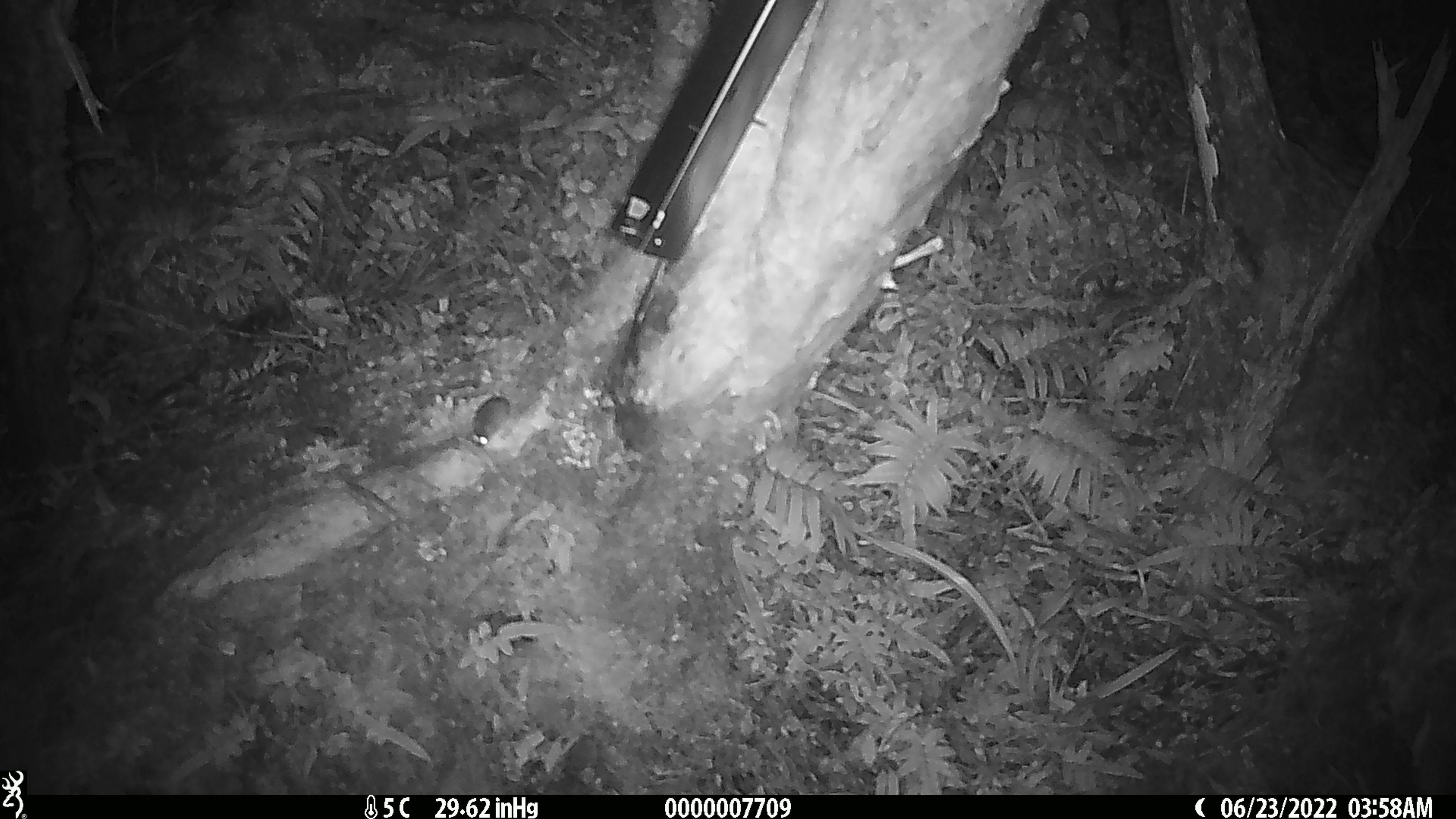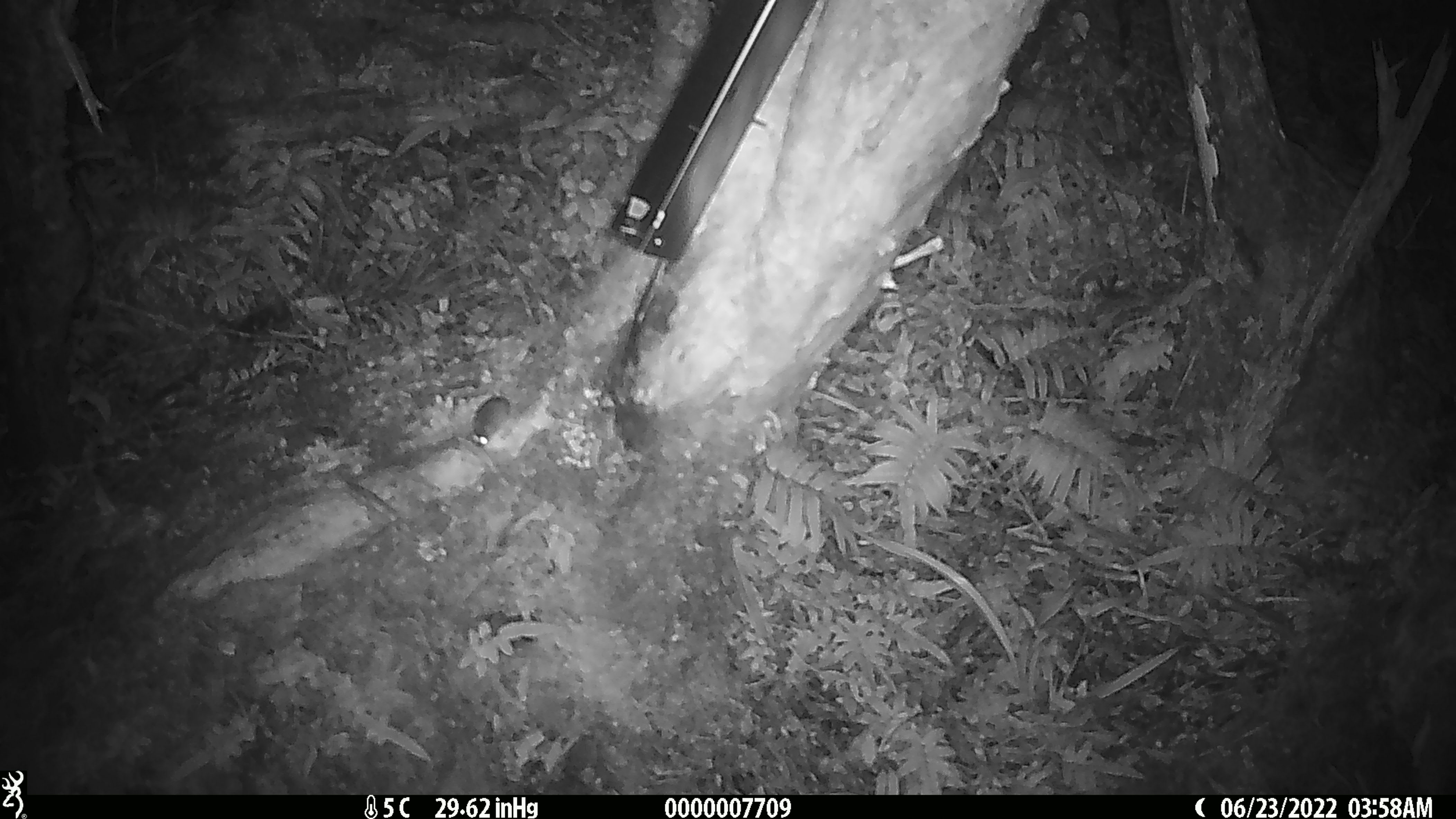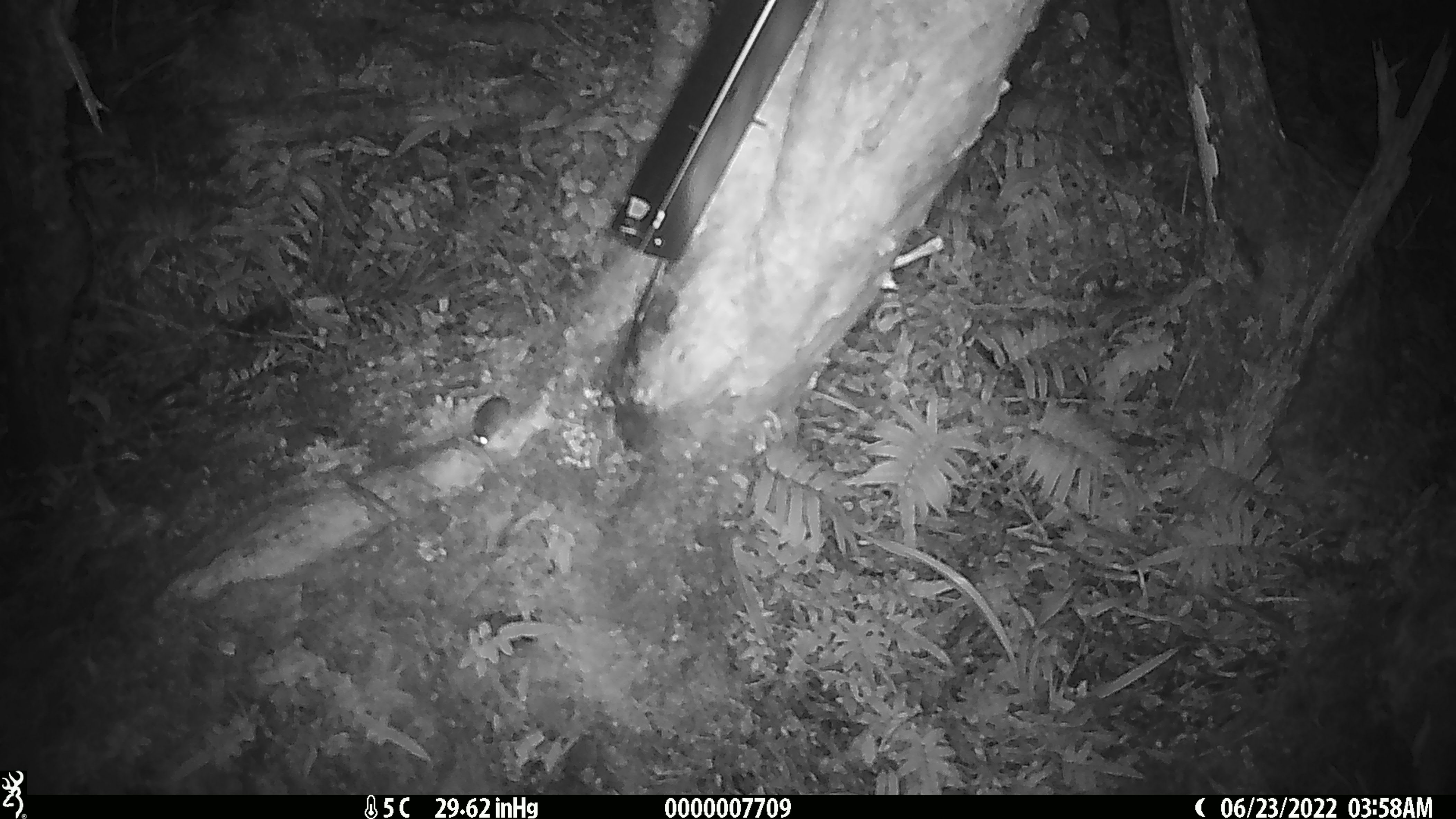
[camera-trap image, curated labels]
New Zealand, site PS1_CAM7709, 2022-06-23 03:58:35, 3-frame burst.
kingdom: Animalia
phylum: Chordata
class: Mammalia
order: Rodentia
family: Muridae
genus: Mus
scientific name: Mus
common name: mouse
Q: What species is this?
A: Mouse (Mus).